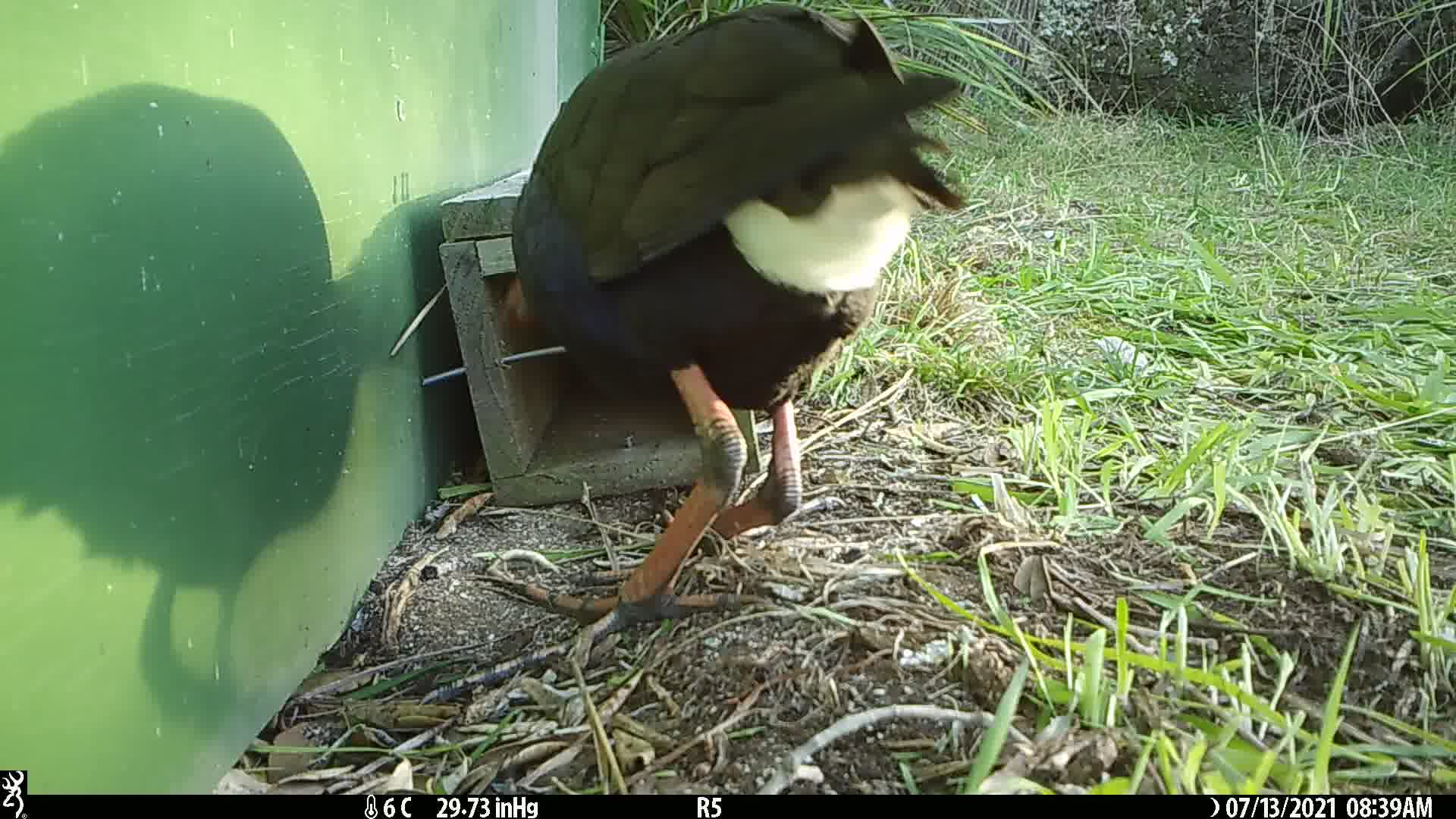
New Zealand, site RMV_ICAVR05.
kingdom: Animalia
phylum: Chordata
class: Aves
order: Gruiformes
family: Rallidae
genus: Porphyrio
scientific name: Porphyrio melanotus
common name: australasian swamphen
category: pukeko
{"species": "pukeko (australasian swamphen) (Porphyrio melanotus)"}